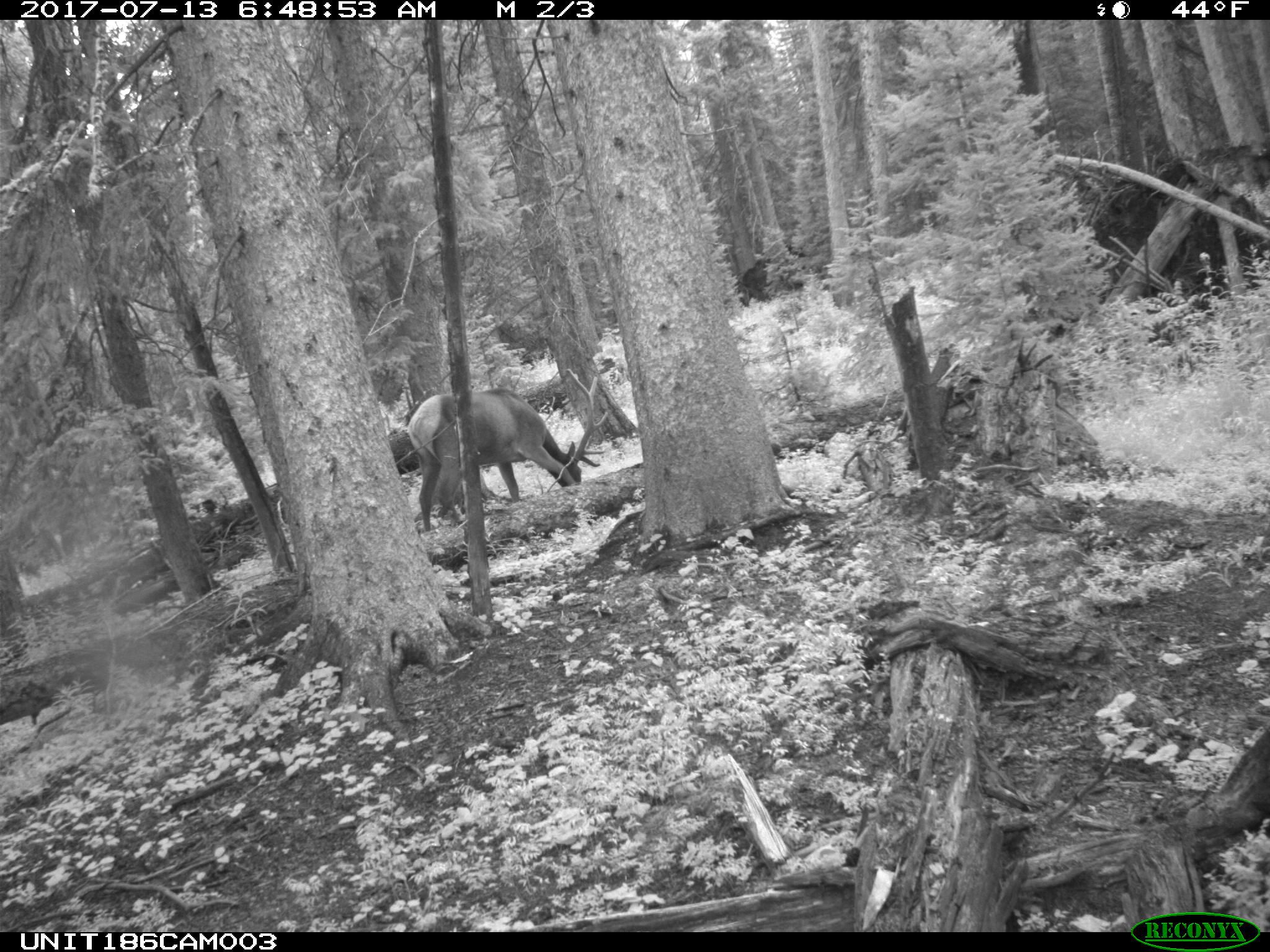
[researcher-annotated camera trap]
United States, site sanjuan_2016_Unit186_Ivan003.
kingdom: Animalia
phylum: Chordata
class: Mammalia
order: Artiodactyla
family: Cervidae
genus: Cervus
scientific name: Cervus elaphus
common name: red deer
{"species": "Cervus elaphus (red deer)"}